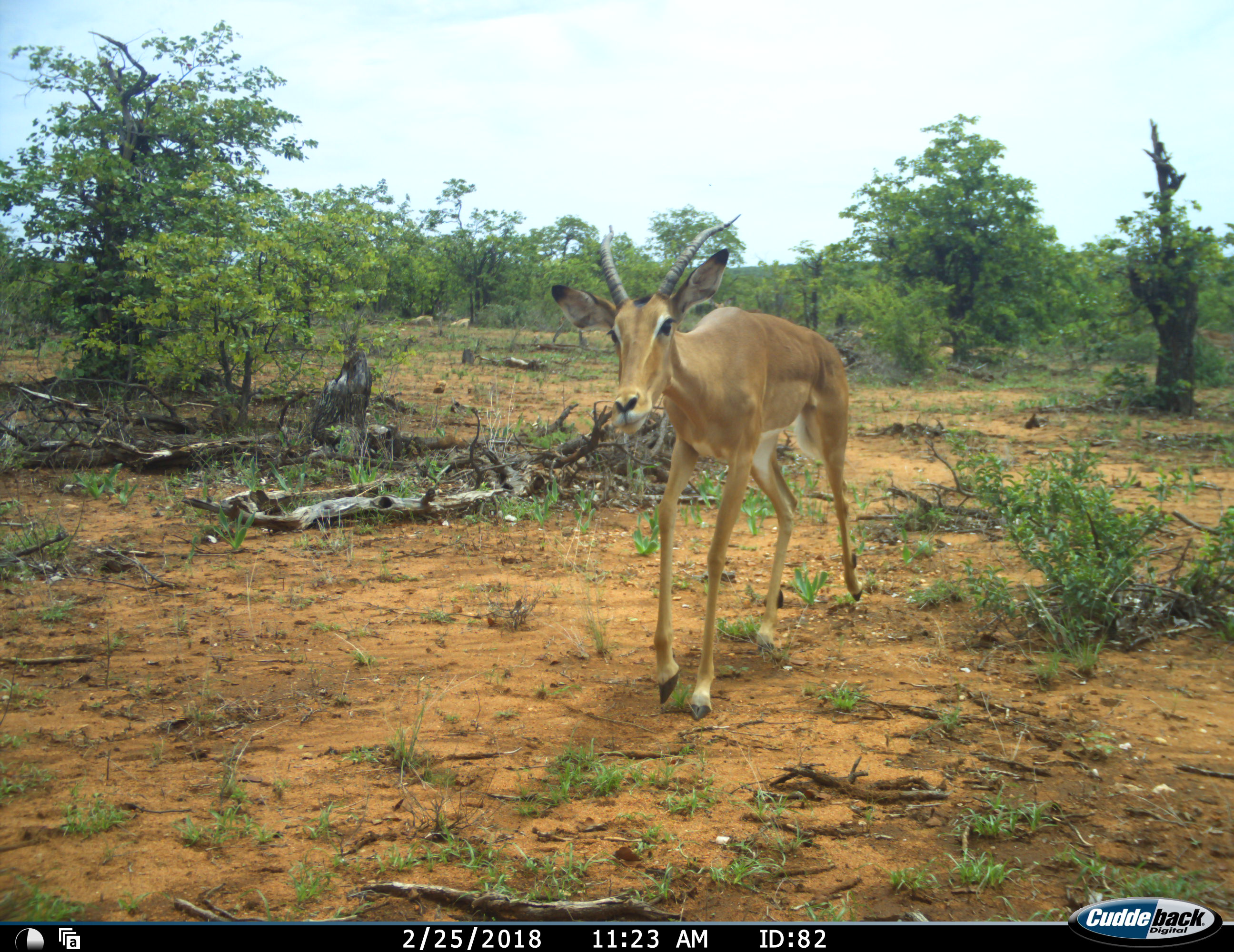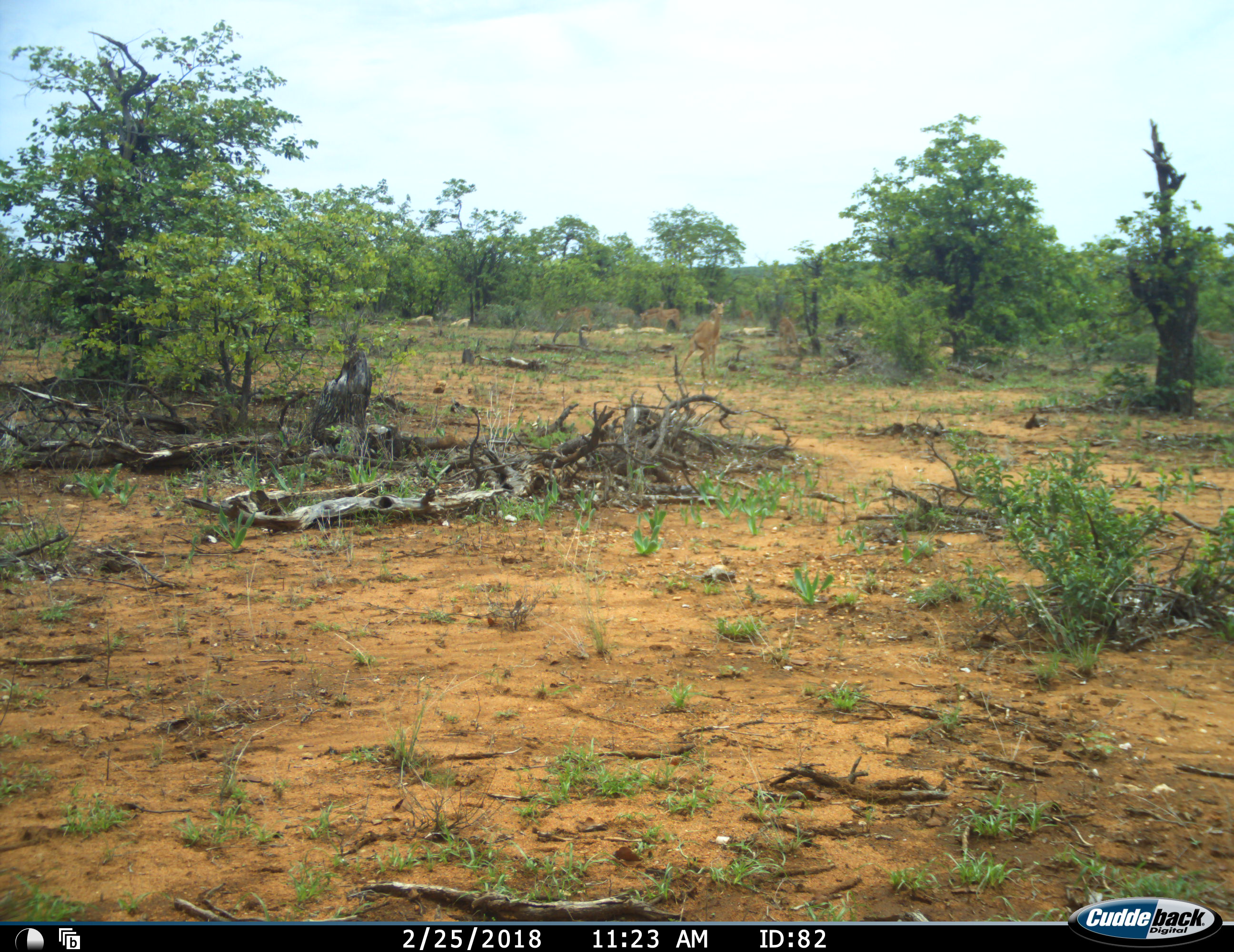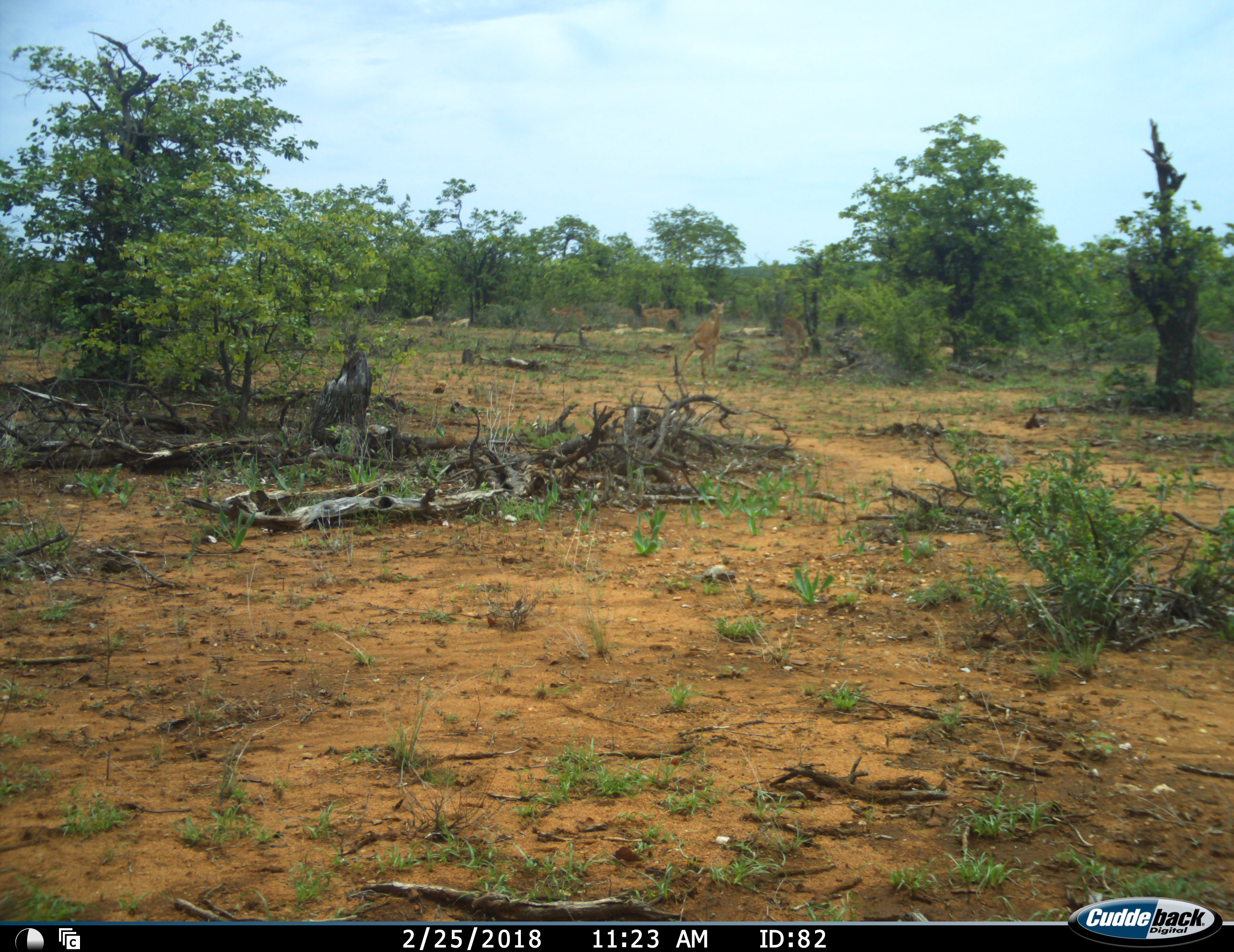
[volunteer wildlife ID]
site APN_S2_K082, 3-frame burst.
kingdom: Animalia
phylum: Chordata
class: Mammalia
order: Artiodactyla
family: Bovidae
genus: Aepyceros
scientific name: Aepyceros melampus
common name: impala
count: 6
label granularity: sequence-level